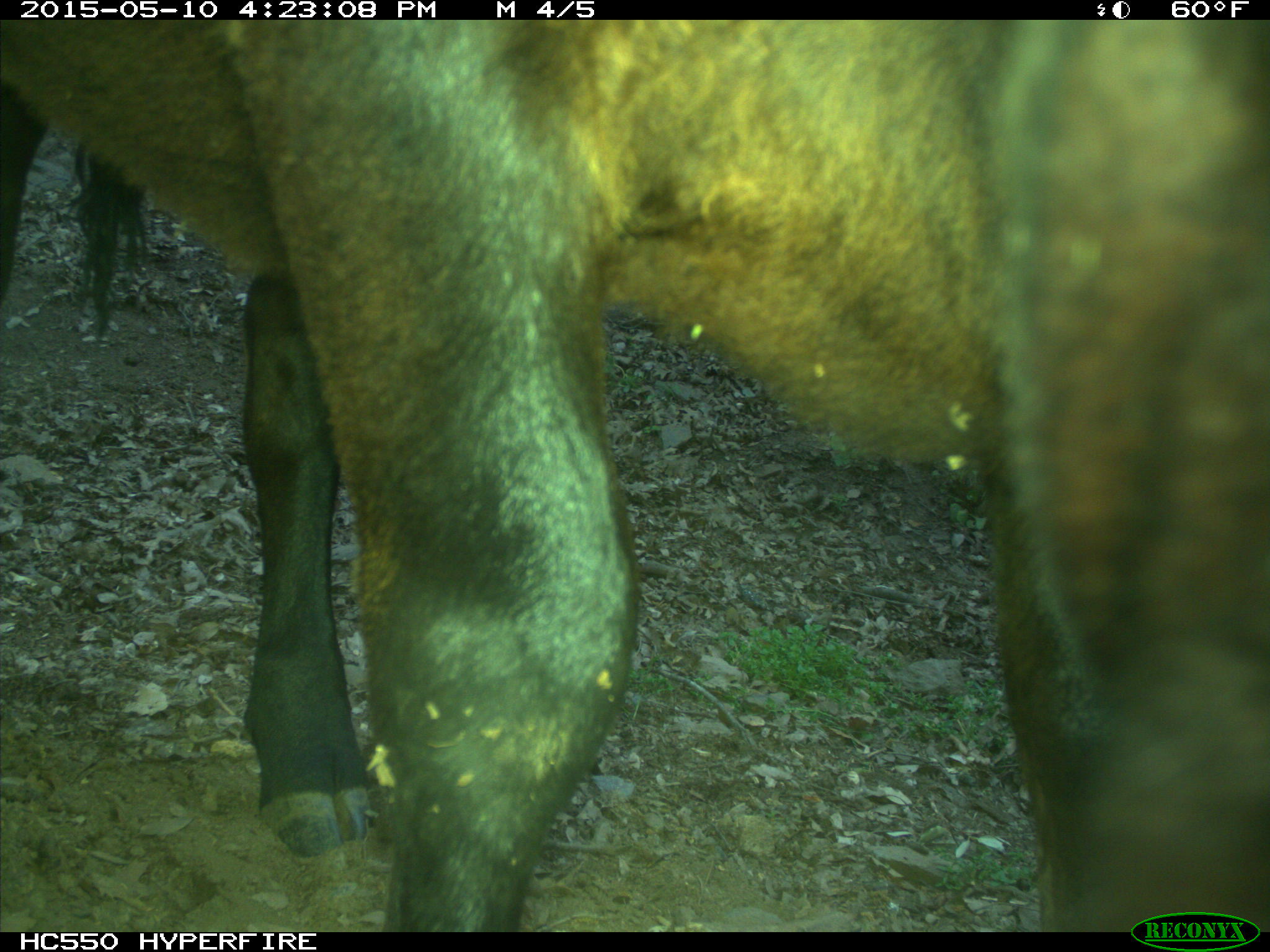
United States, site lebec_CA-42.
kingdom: Animalia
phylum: Chordata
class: Mammalia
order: Artiodactyla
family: Bovidae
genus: Bos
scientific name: Bos taurus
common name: domestic cow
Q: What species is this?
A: Bos taurus (domestic cow).